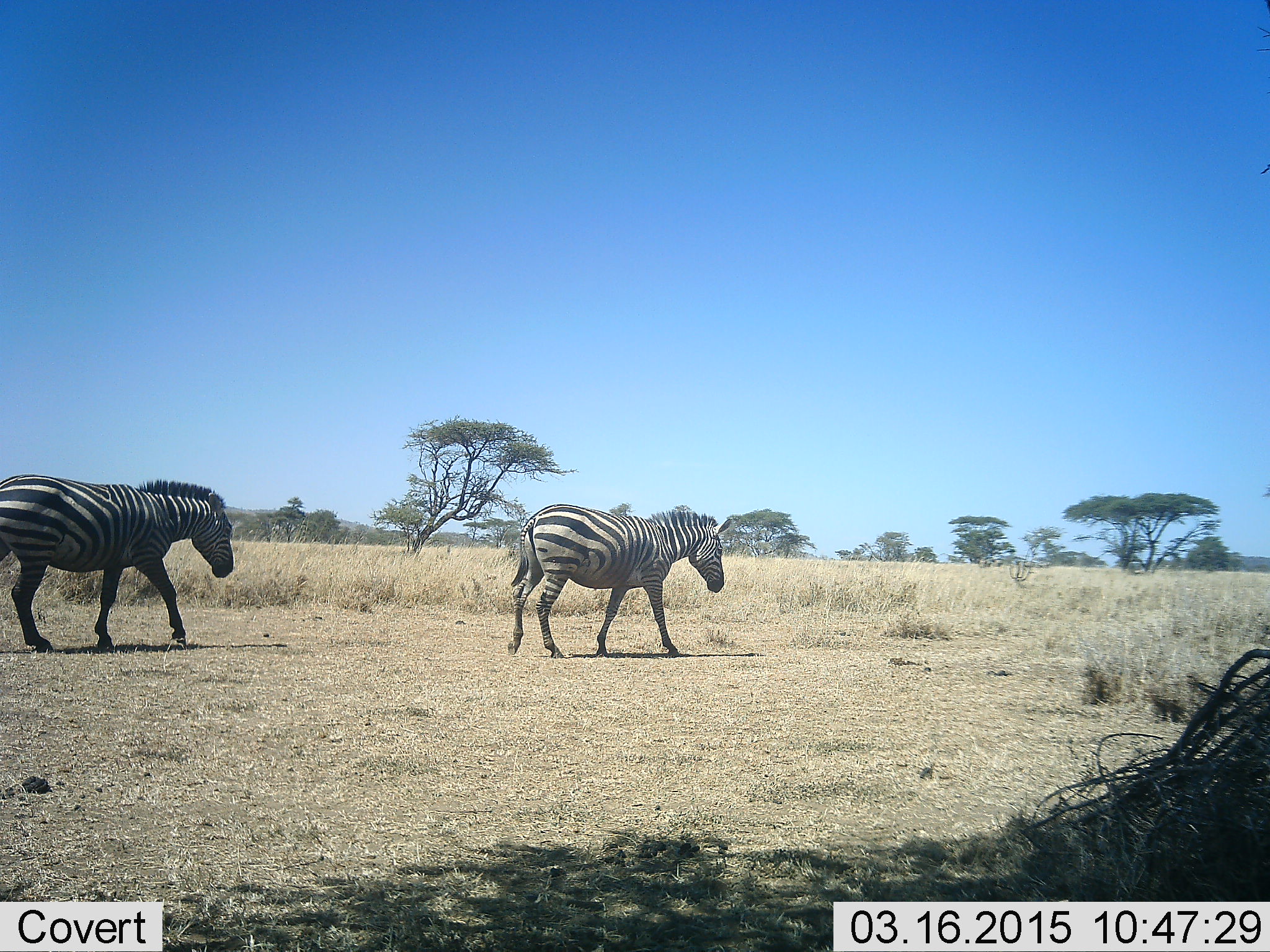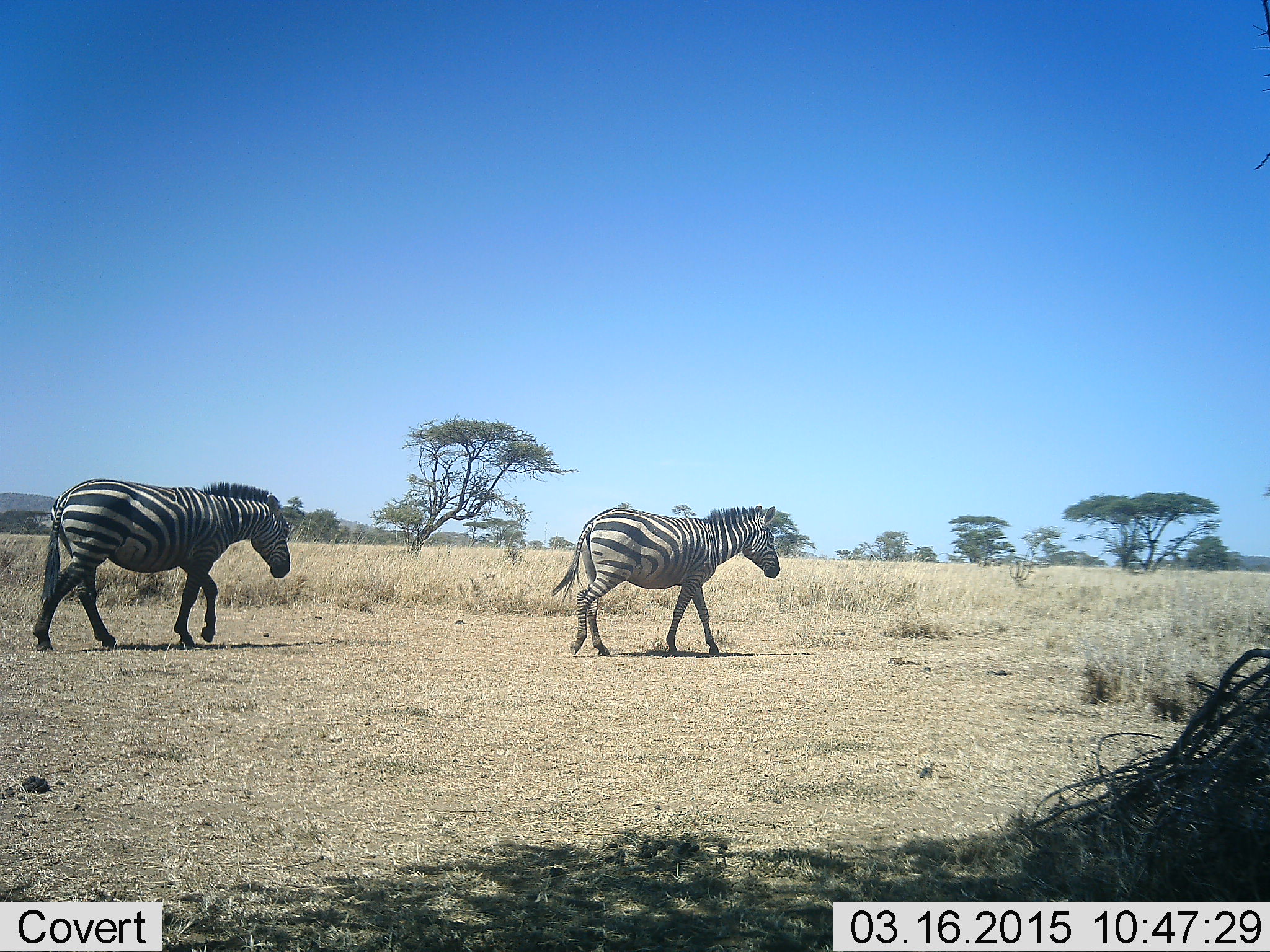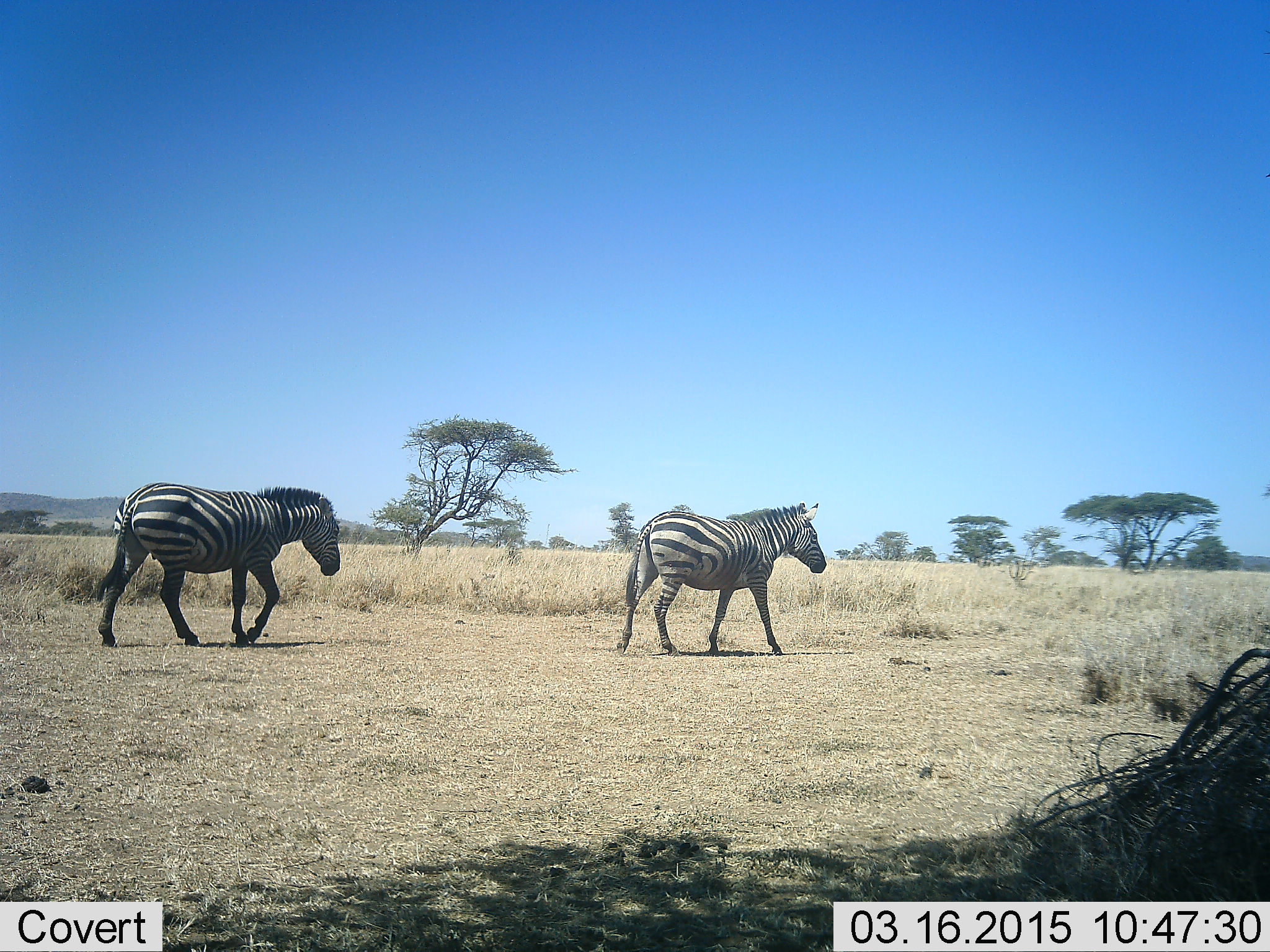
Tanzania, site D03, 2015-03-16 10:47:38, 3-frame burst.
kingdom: Animalia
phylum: Chordata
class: Mammalia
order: Perissodactyla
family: Equidae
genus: Equus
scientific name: Equus quagga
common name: plains zebra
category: zebra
Zebra (plains zebra) (Equus quagga), count 2. Behavior (volunteer vote fractions): standing 10%, resting 0%, moving 100%, interacting 0%. Young present (vote fraction): 0%. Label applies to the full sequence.